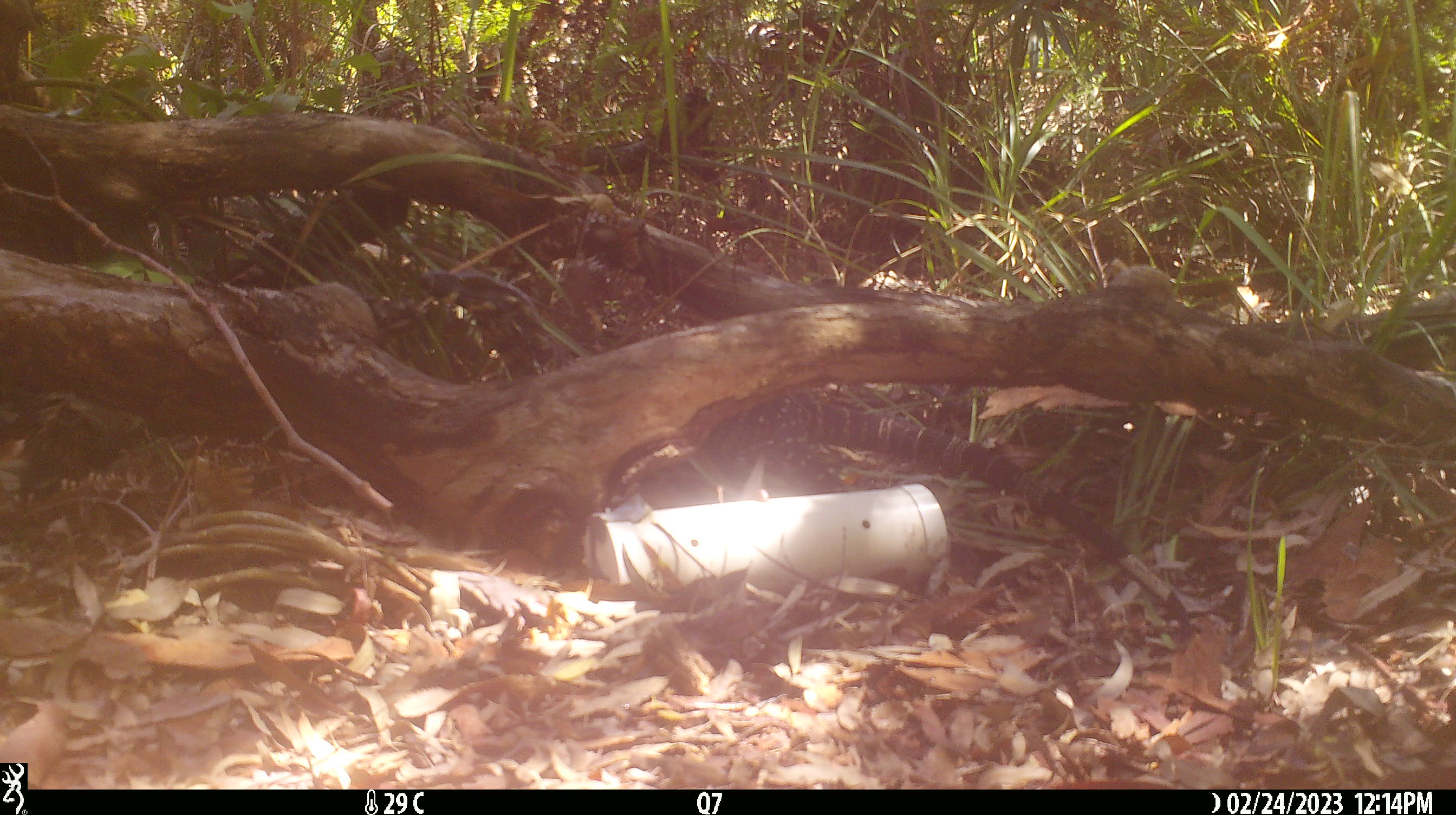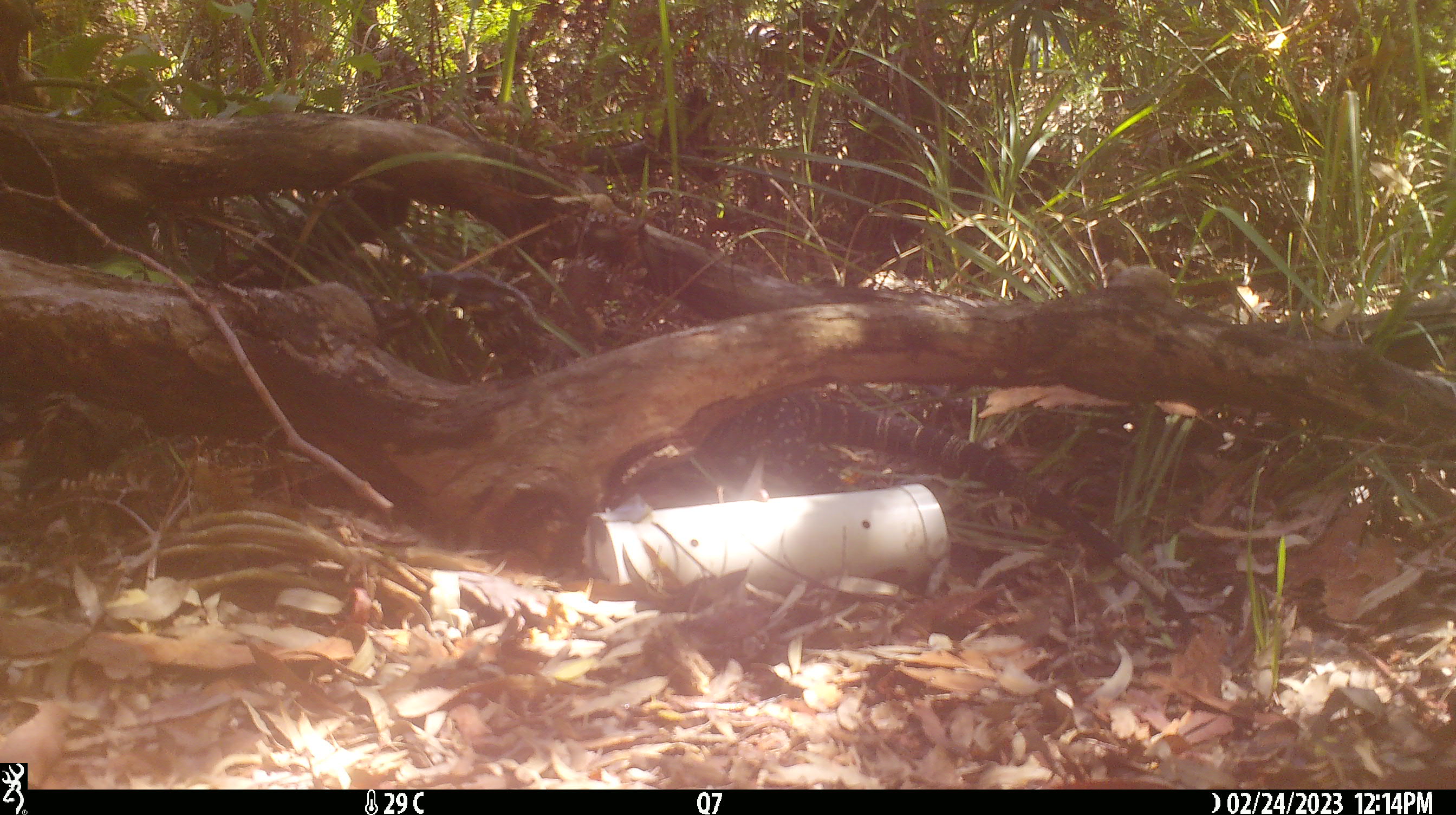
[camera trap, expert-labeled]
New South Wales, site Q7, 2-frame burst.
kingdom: Animalia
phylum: Chordata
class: Reptilia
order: Squamata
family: Varanidae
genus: Varanus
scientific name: Varanus varius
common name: lace monitor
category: goanna